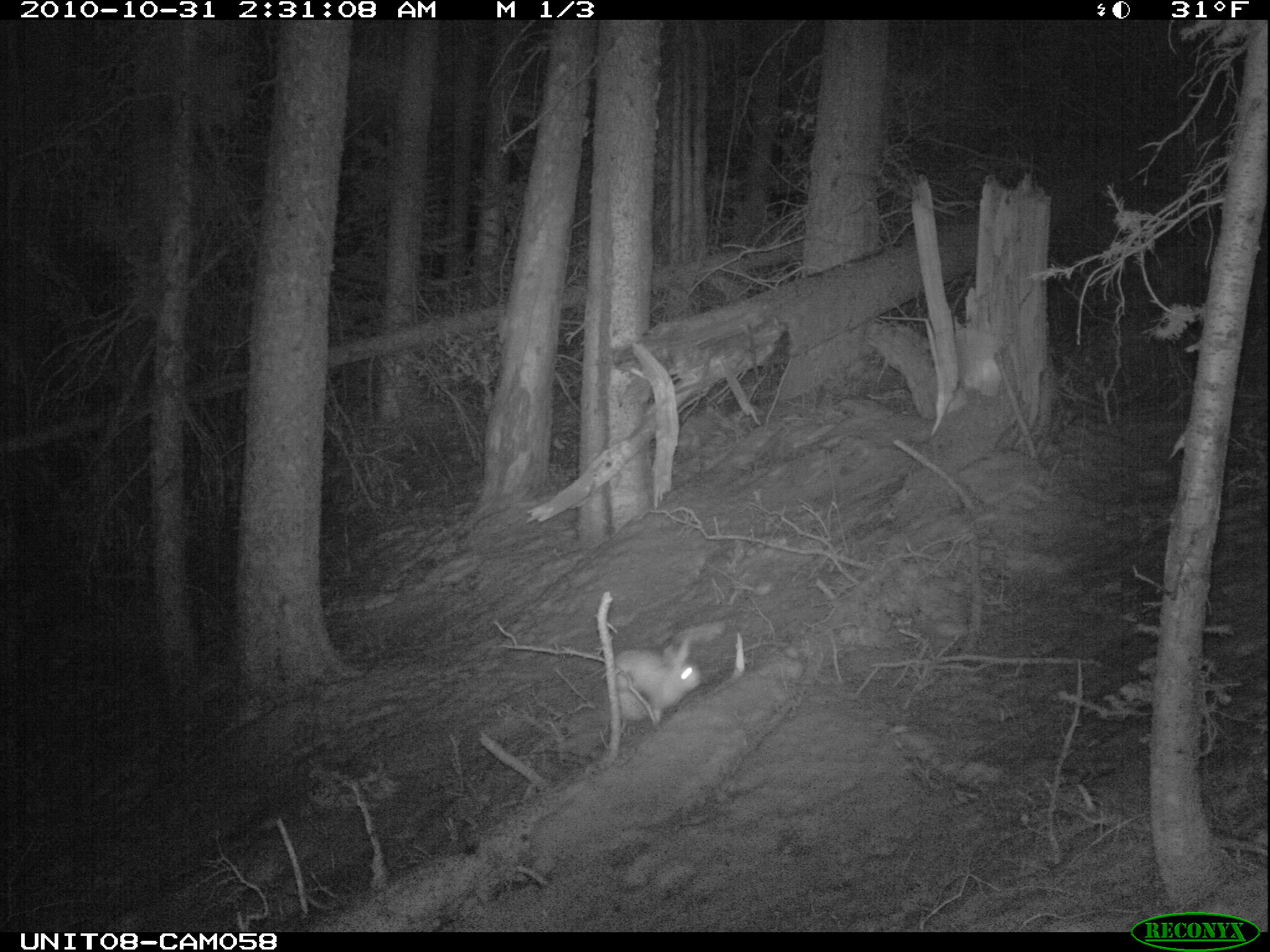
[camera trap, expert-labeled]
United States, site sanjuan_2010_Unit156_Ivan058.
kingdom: Animalia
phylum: Chordata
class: Mammalia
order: Lagomorpha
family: Leporidae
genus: Lepus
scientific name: Lepus americanus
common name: snowshoe hare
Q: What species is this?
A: Lepus americanus (snowshoe hare).